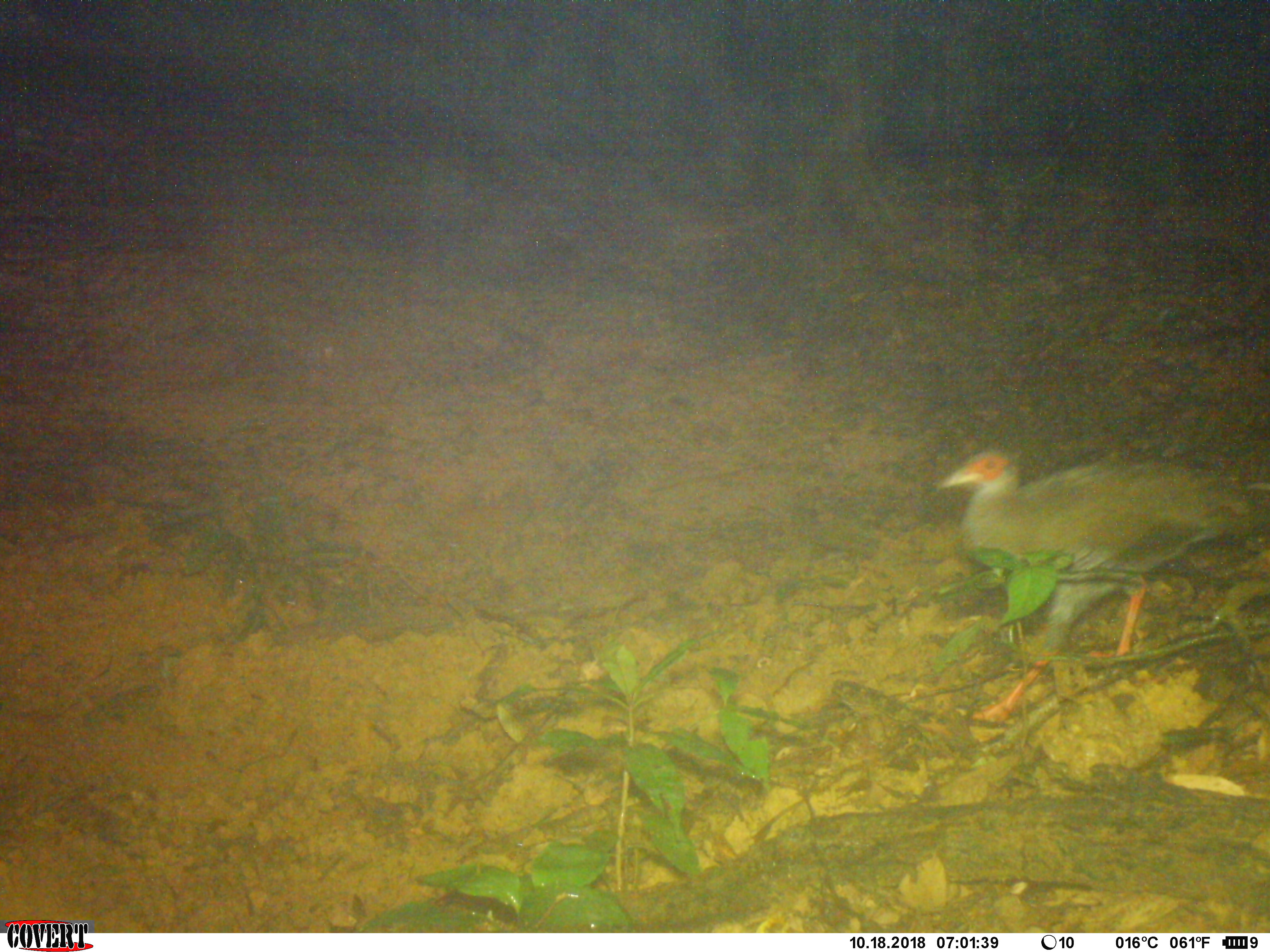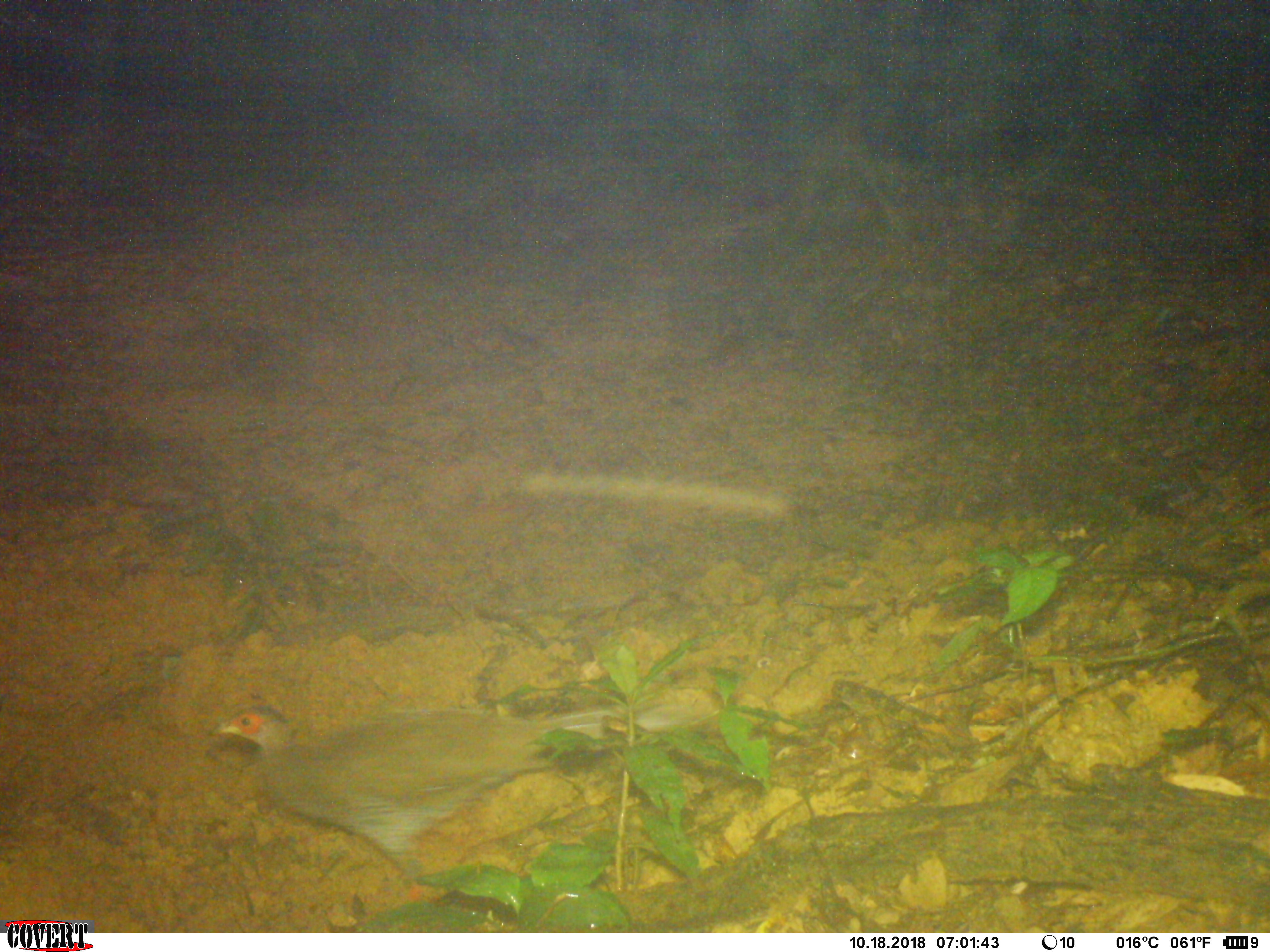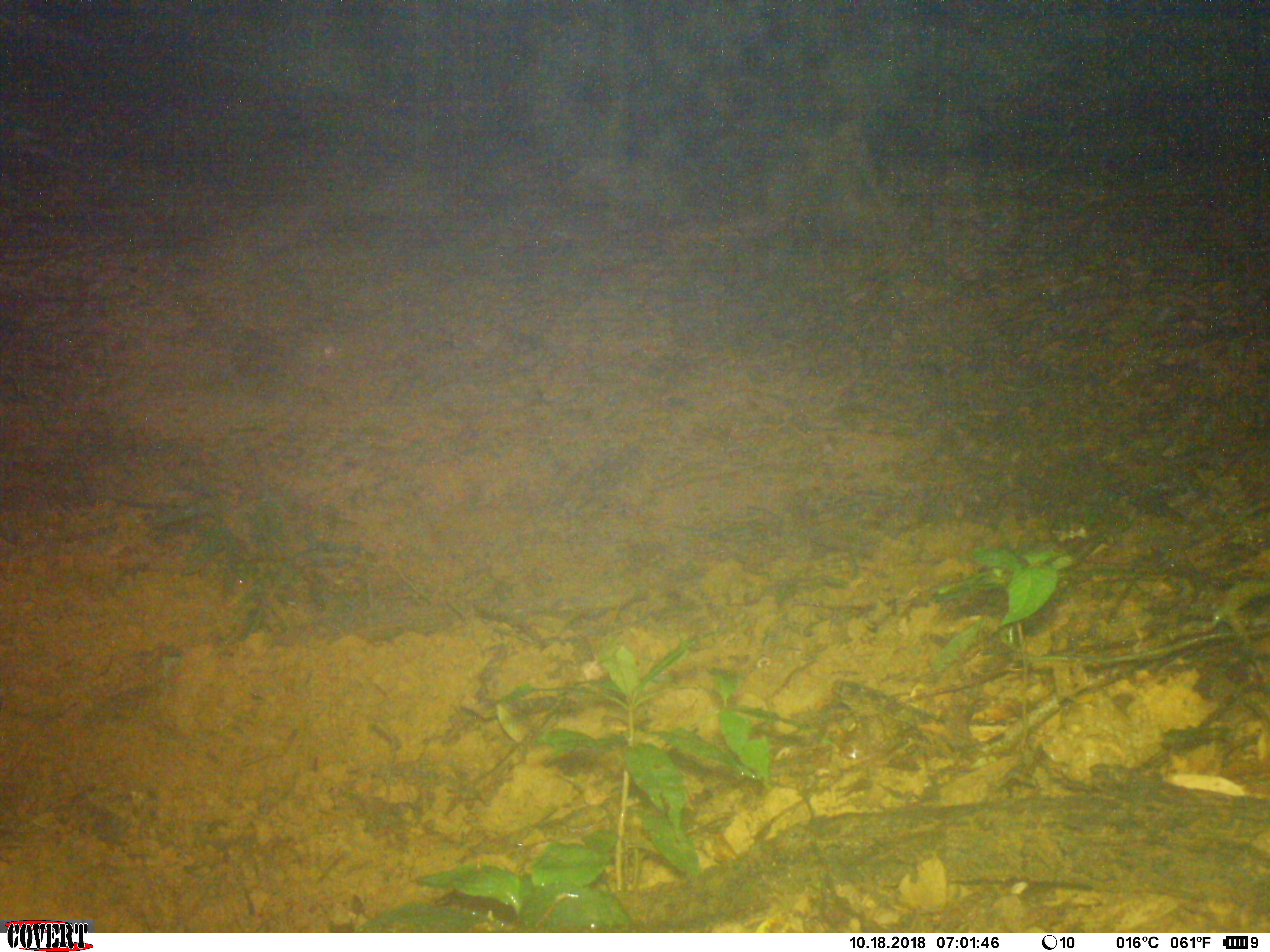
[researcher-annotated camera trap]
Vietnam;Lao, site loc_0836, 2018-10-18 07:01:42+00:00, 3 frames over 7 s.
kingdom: Animalia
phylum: Chordata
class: Aves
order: Galliformes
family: Phasianidae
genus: Lophura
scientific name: Lophura nycthemera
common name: silver pheasant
Silver pheasant (Lophura nycthemera). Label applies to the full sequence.